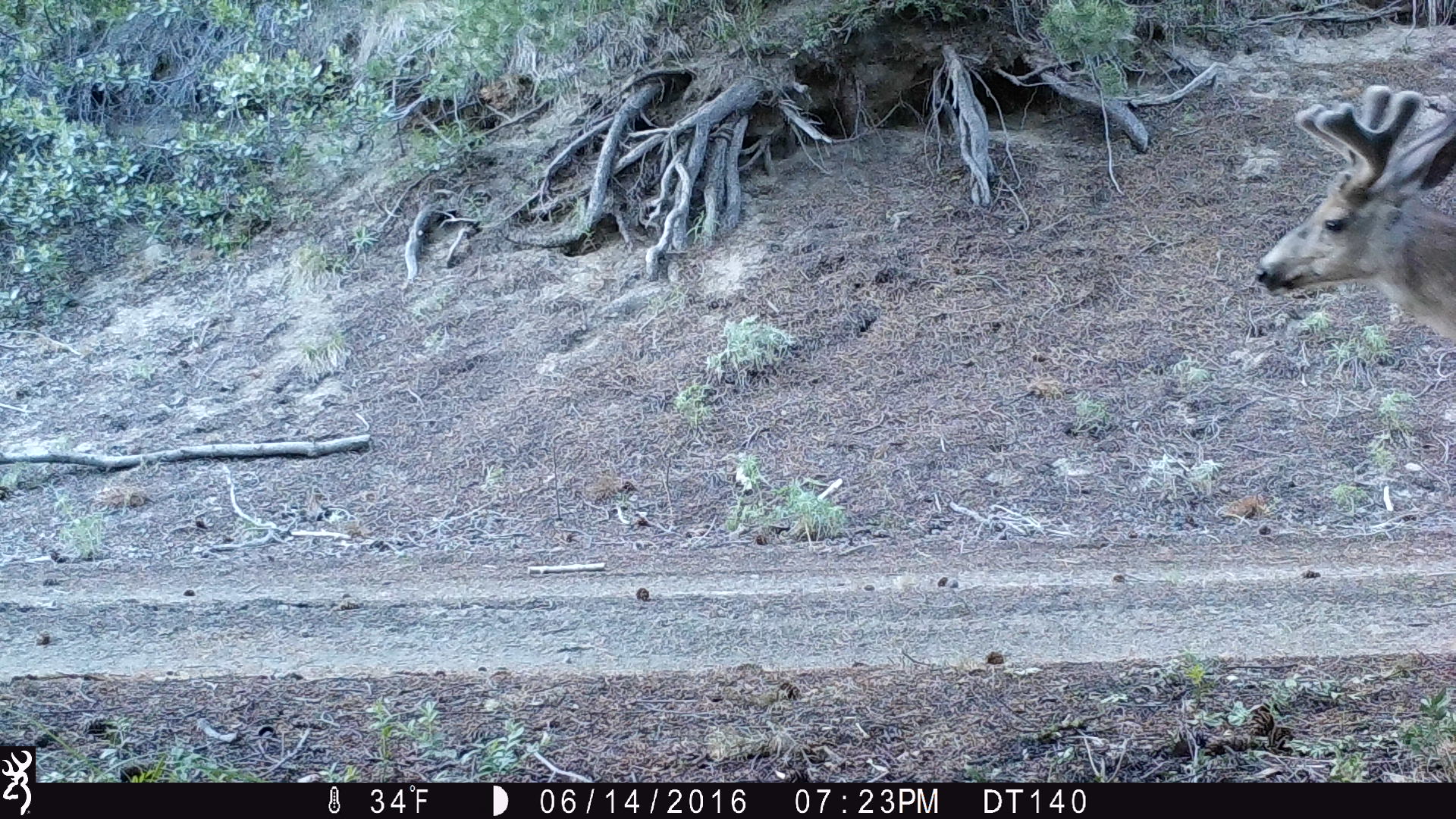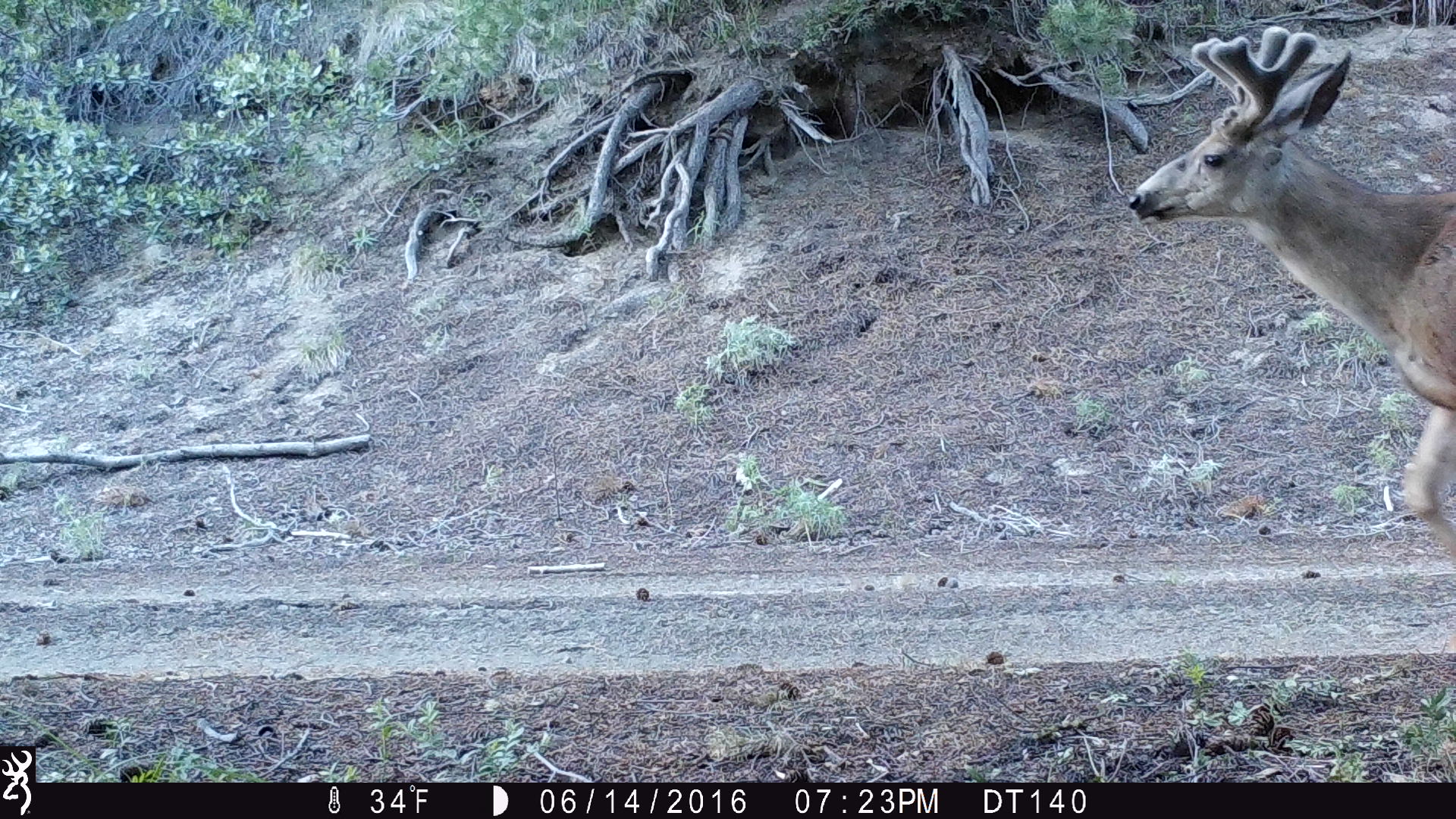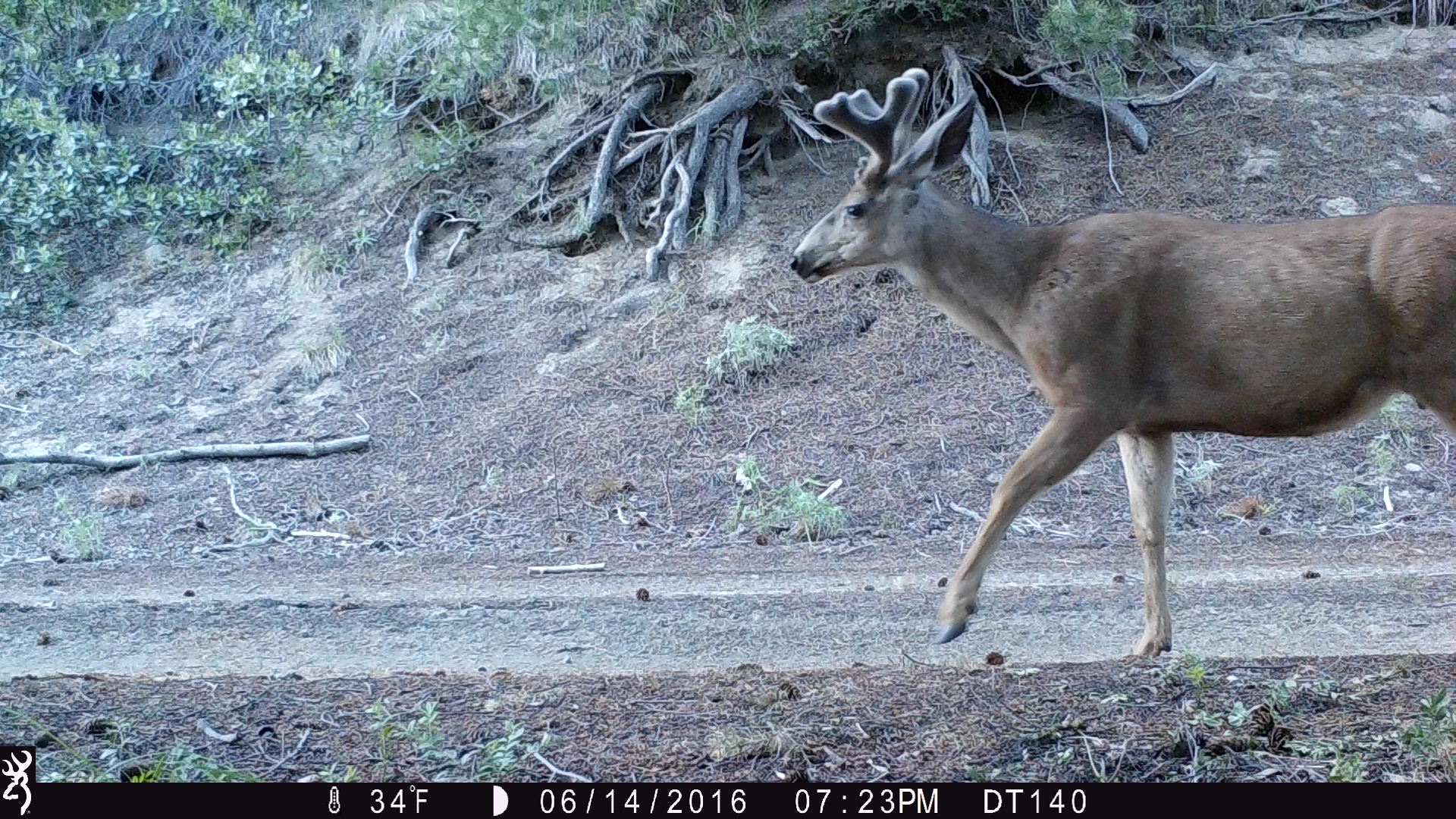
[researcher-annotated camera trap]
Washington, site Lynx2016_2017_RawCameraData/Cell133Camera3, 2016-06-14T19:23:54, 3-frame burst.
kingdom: Animalia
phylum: Chordata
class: Mammalia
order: Artiodactyla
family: Cervidae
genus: Odocoileus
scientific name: Odocoileus hemionus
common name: mule deer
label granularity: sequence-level